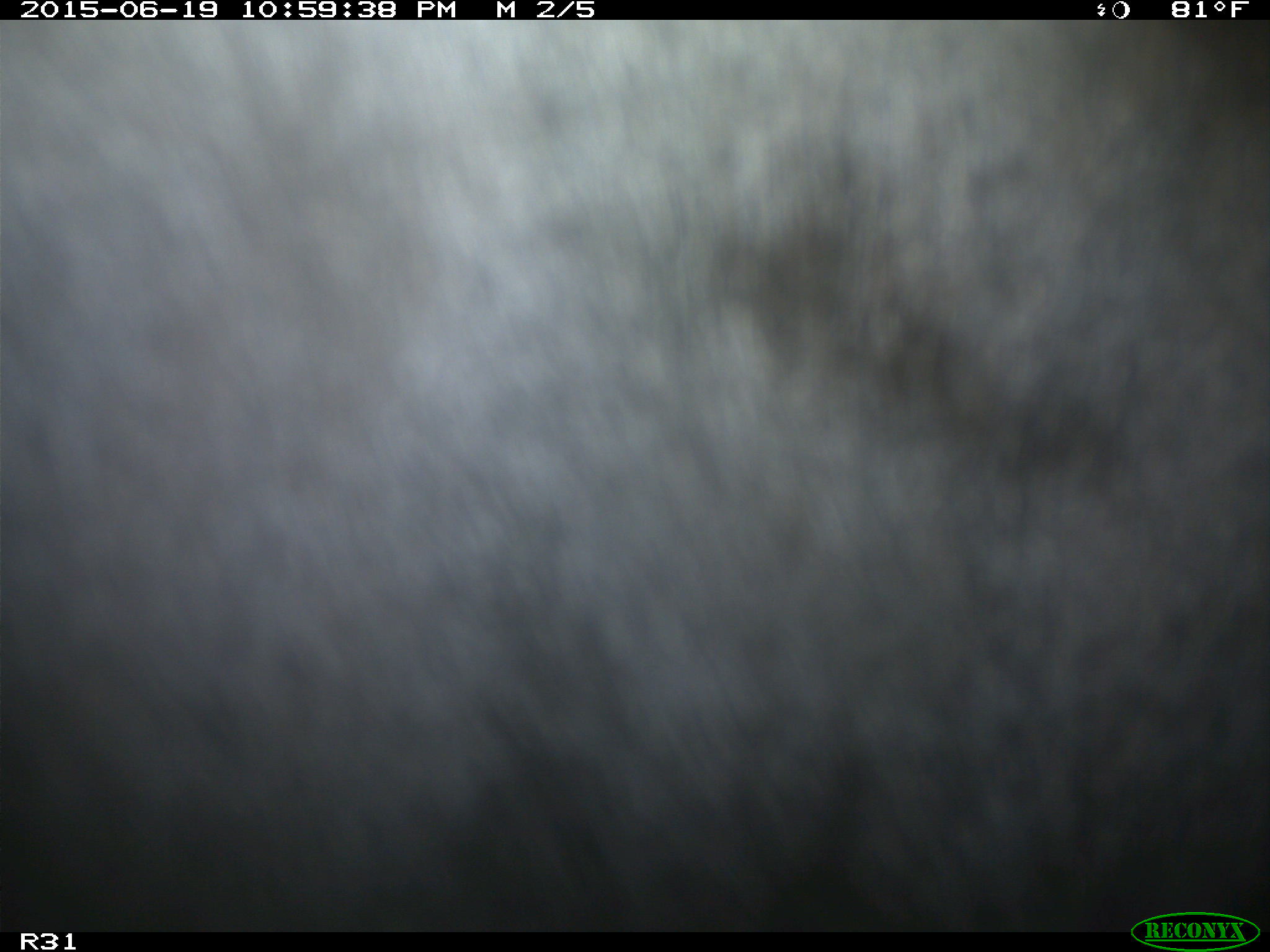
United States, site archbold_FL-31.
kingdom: Animalia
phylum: Chordata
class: Mammalia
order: Artiodactyla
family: Bovidae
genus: Bos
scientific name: Bos taurus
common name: domestic cow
Bos taurus (domestic cow).